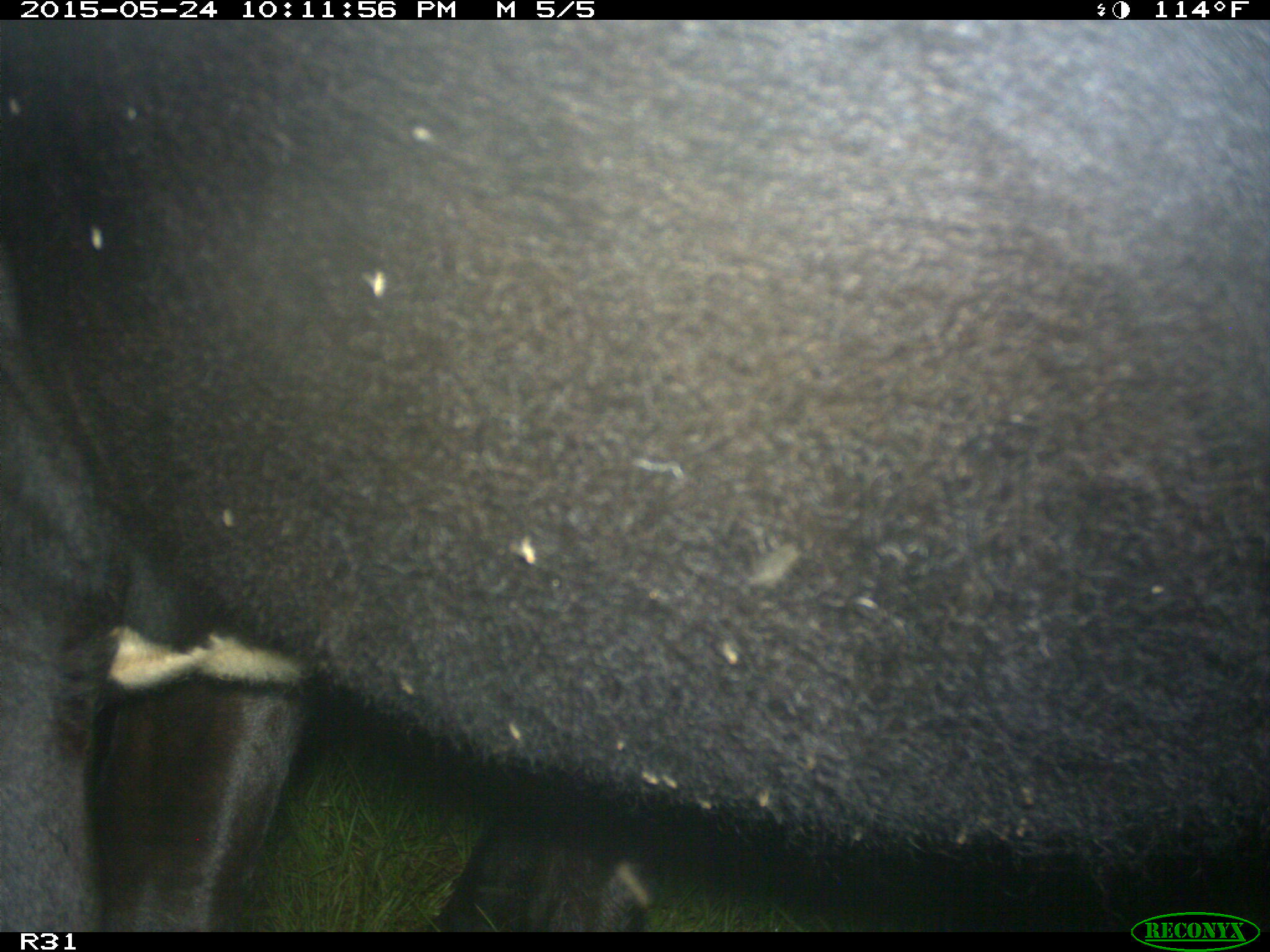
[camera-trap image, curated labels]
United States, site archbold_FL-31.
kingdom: Animalia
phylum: Chordata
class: Mammalia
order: Artiodactyla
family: Bovidae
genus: Bos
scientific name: Bos taurus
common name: domestic cow